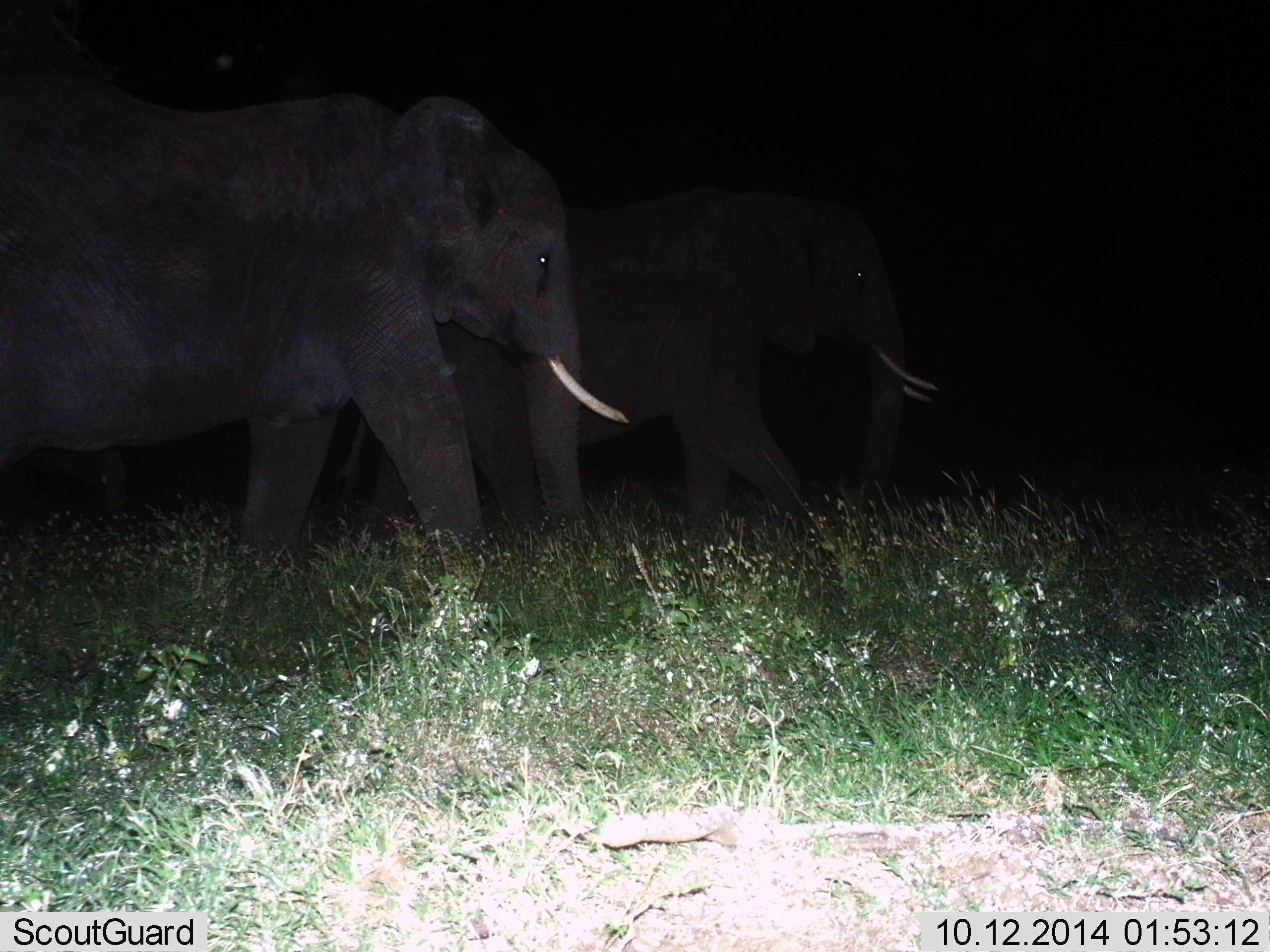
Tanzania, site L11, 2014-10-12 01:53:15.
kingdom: Animalia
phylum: Chordata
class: Mammalia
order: Proboscidea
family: Elephantidae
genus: Loxodonta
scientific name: Loxodonta africana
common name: african bush elephant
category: elephant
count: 2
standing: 0%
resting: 0%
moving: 100%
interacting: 0%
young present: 20%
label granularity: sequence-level